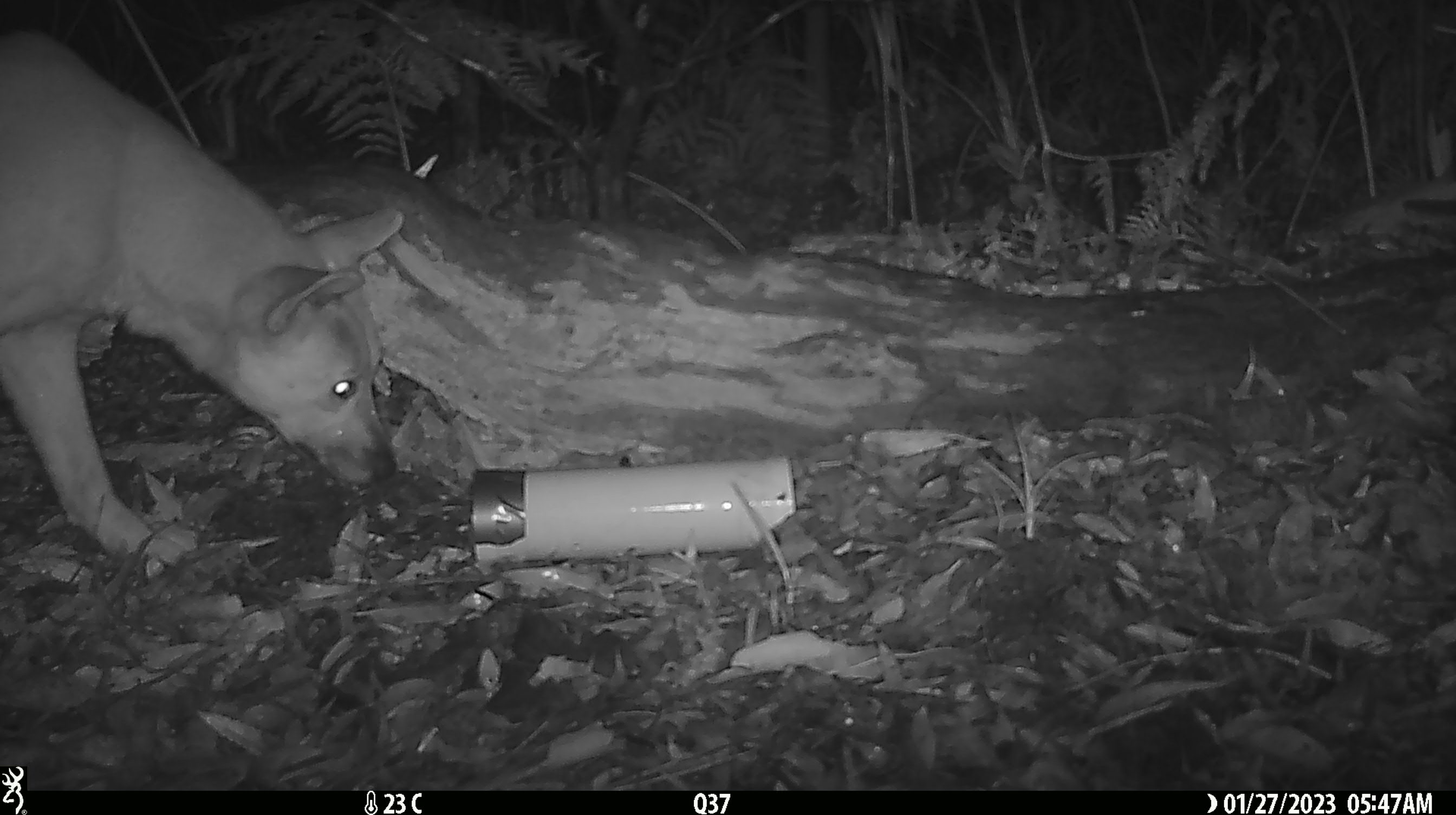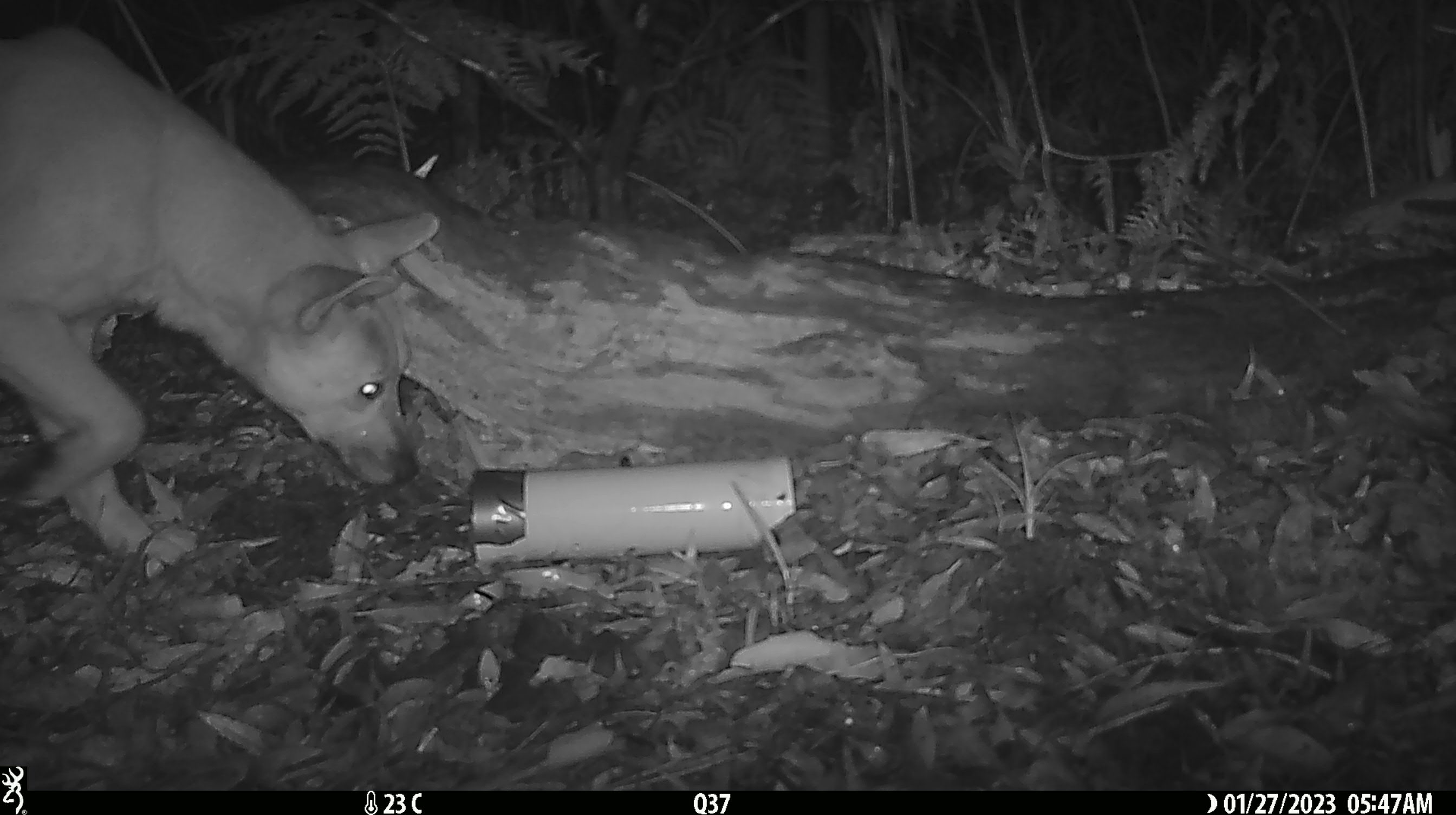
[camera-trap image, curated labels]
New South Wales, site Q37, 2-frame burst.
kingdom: Animalia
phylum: Chordata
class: Mammalia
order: Carnivora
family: Canidae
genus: Canis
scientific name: Canis familiaris dingo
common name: dingo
Dingo (Canis familiaris dingo).